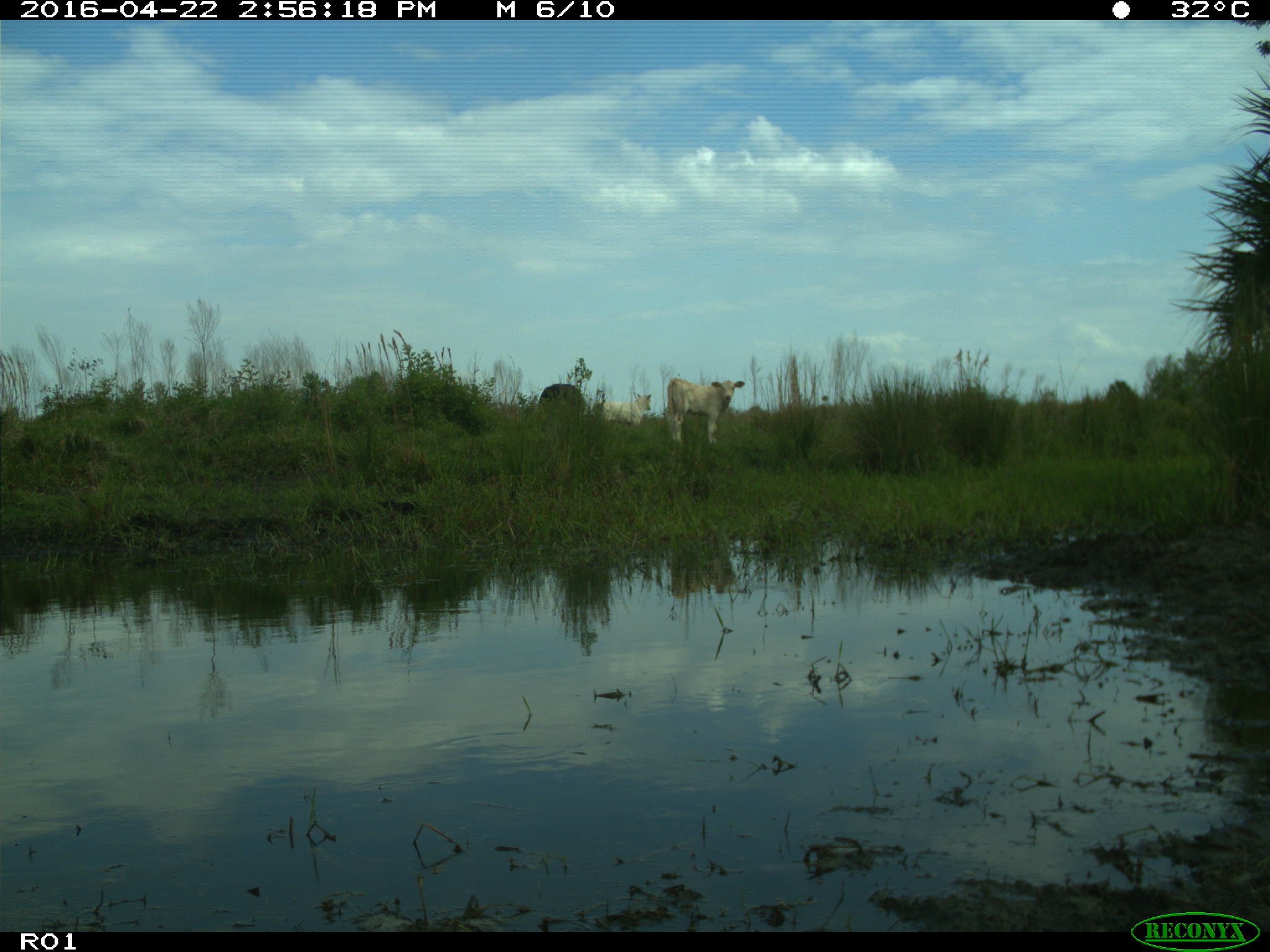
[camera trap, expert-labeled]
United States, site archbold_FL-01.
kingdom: Animalia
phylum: Chordata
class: Mammalia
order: Artiodactyla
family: Bovidae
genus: Bos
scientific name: Bos taurus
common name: domestic cow